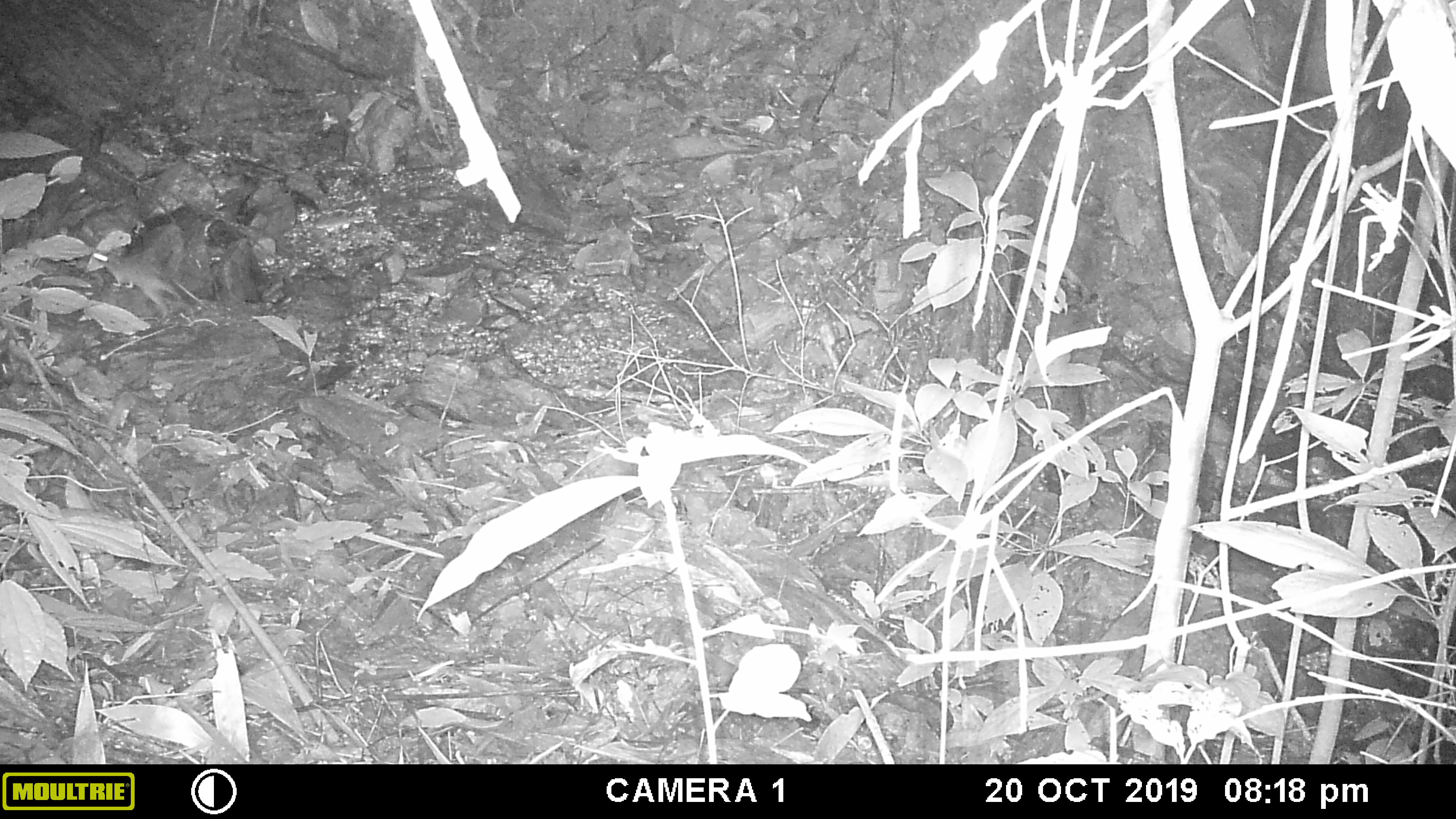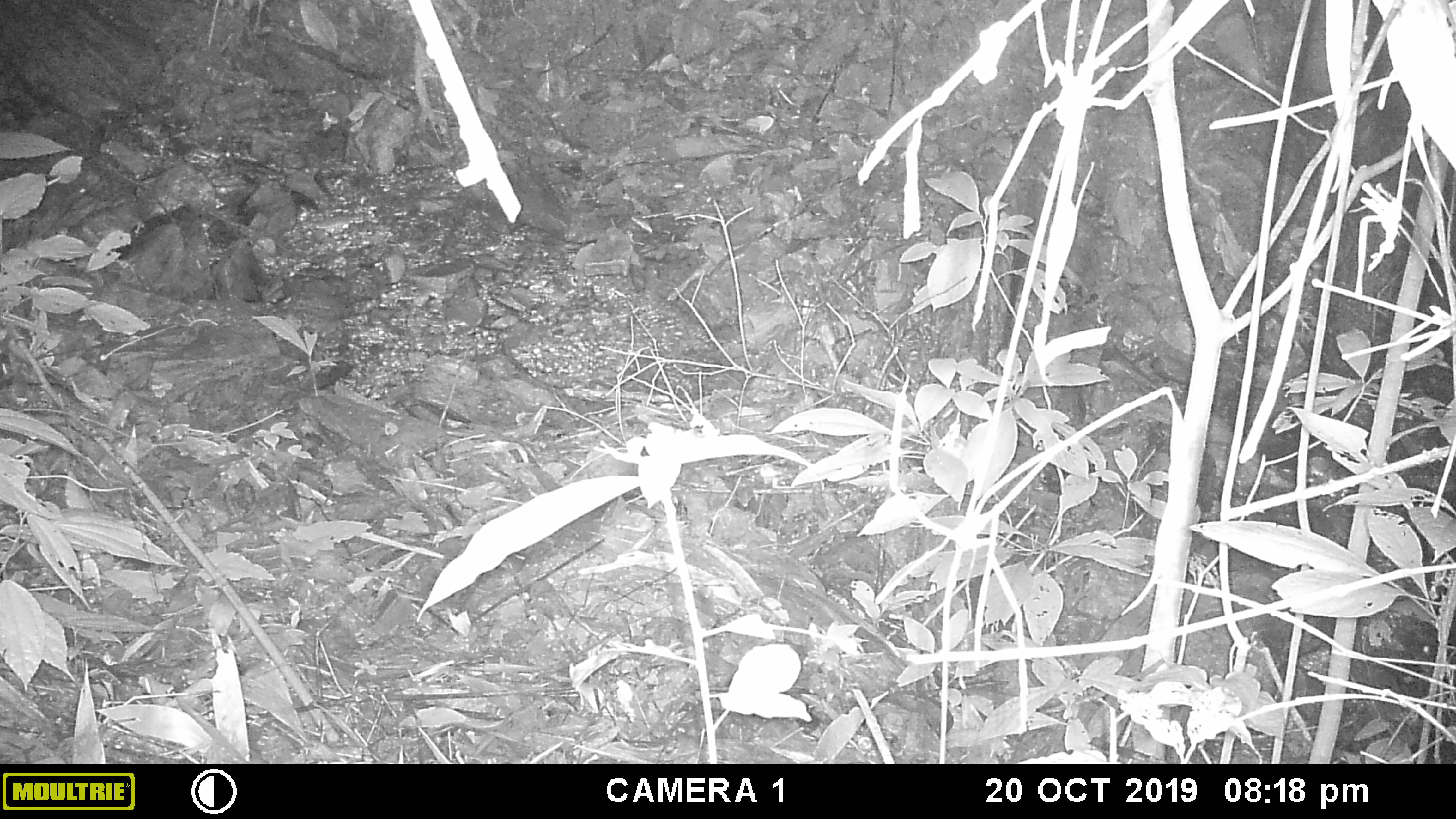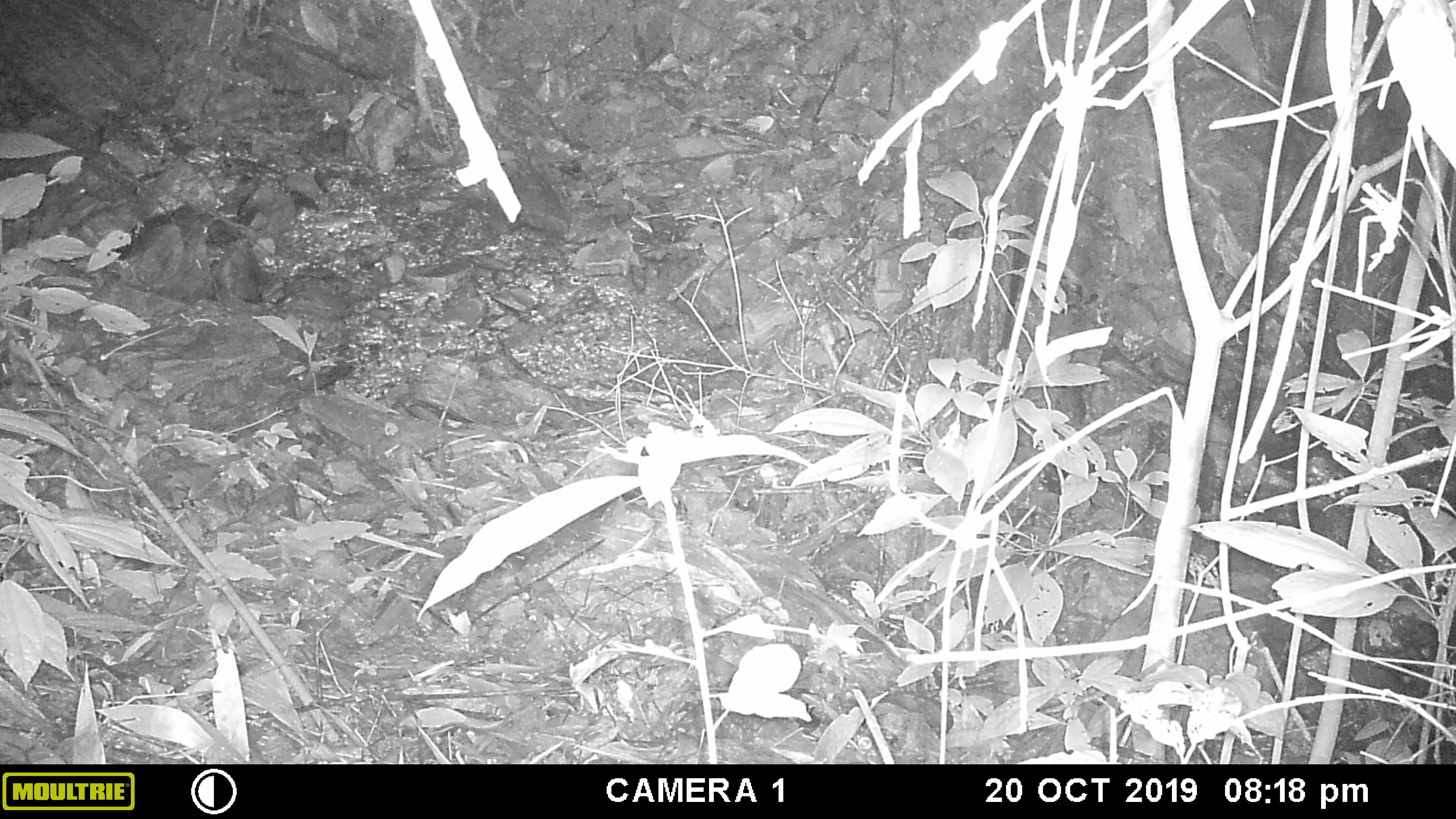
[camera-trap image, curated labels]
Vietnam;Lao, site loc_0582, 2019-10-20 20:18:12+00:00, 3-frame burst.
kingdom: Animalia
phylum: Chordata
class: Mammalia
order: Rodentia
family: Muridae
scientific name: Muridae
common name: old-world mice and rats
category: unidentified murid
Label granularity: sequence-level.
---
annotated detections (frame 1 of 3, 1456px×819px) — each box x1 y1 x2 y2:
unidentified murid: 91 248 183 319